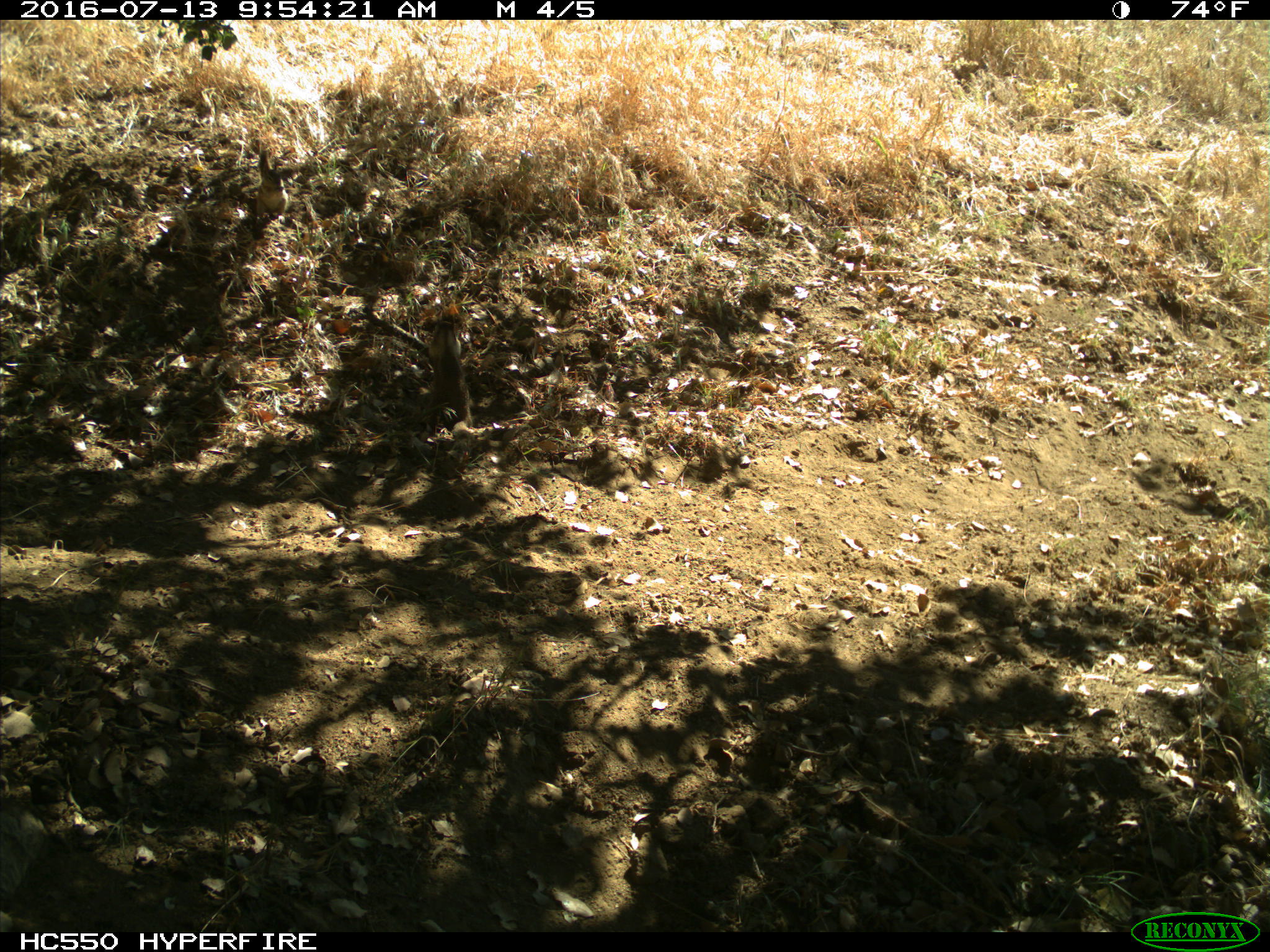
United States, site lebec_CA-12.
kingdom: Animalia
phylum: Chordata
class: Mammalia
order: Rodentia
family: Sciuridae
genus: Otospermophilus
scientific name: Otospermophilus beecheyi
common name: california ground squirrel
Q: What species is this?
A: Otospermophilus beecheyi (california ground squirrel).